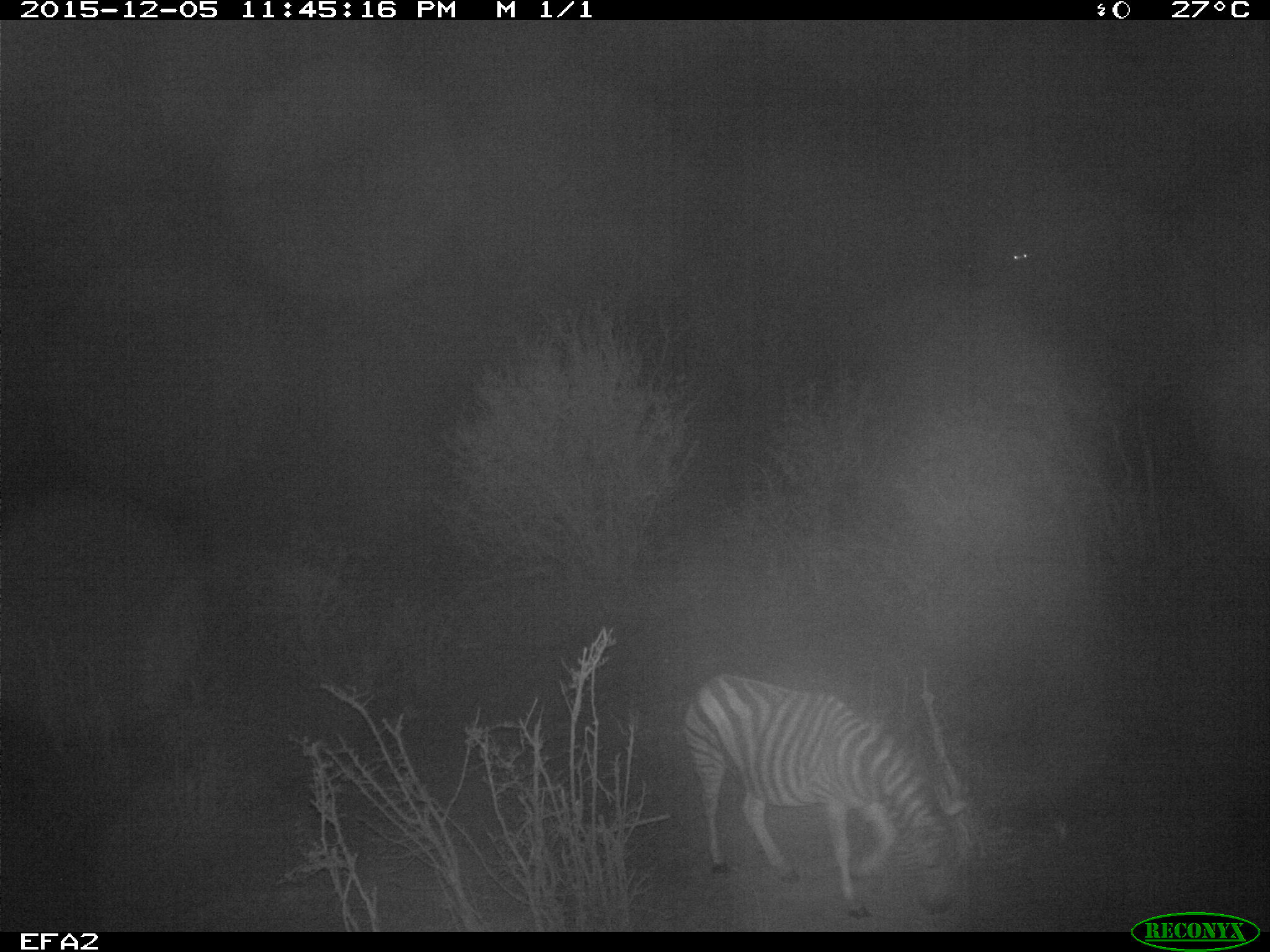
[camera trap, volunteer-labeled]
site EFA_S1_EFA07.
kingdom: Animalia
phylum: Chordata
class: Mammalia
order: Perissodactyla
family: Equidae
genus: Equus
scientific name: Equus quagga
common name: plains zebra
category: zebraplains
Zebraplains (plains zebra) (Equus quagga), count 1. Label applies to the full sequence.